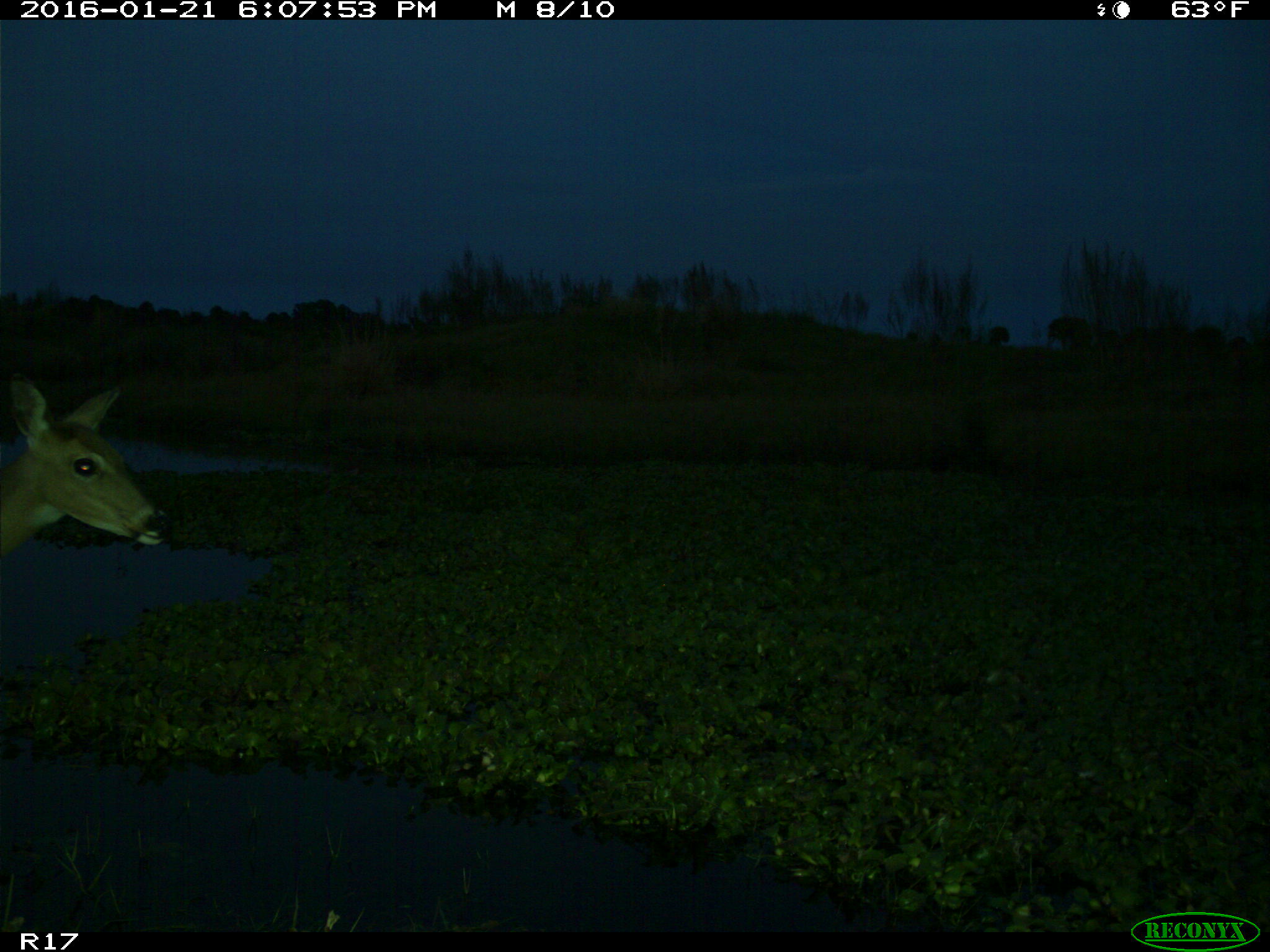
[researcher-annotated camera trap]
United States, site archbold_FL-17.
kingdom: Animalia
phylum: Chordata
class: Mammalia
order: Artiodactyla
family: Cervidae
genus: Odocoileus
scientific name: Odocoileus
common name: deer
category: unidentified deer